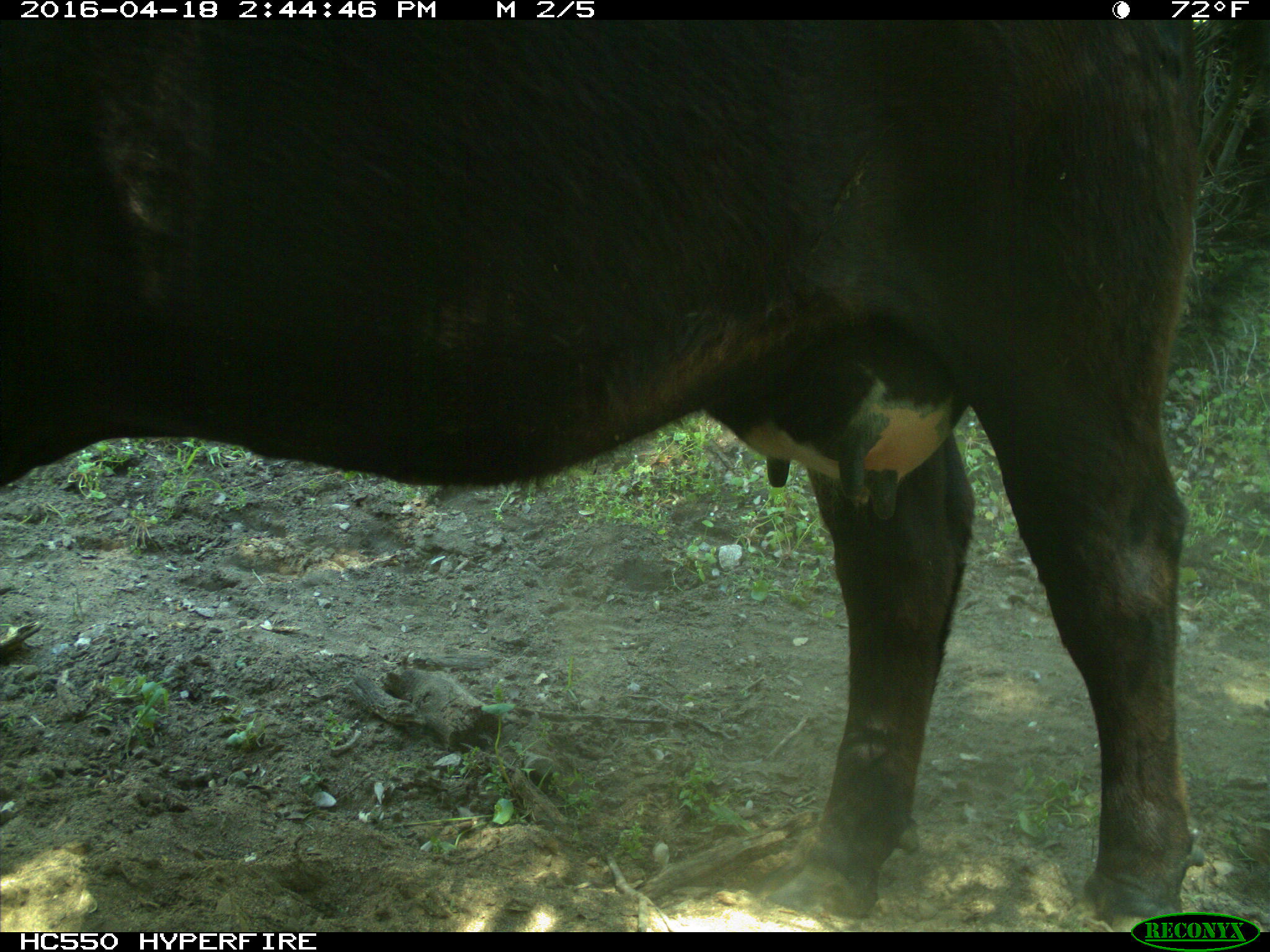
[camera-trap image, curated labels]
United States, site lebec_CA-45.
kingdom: Animalia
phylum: Chordata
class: Mammalia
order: Artiodactyla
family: Bovidae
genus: Bos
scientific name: Bos taurus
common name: domestic cow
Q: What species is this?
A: Bos taurus (domestic cow).